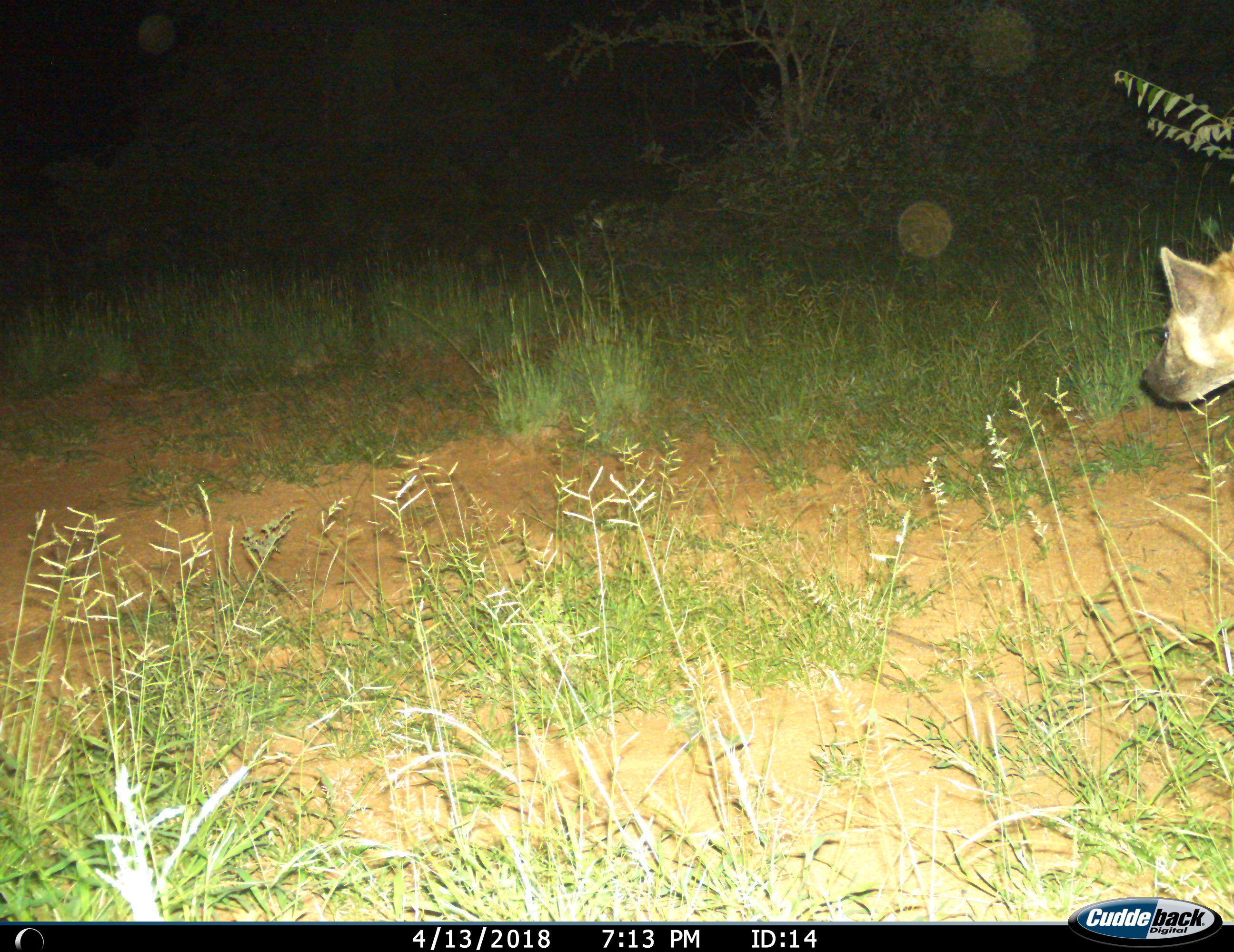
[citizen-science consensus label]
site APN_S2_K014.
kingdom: Animalia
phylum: Chordata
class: Mammalia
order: Carnivora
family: Hyaenidae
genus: Crocuta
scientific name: Crocuta crocuta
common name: spotted hyena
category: hyenaspotted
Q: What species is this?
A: Hyenaspotted (spotted hyena) (Crocuta crocuta).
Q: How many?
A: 1.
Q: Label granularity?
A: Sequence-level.